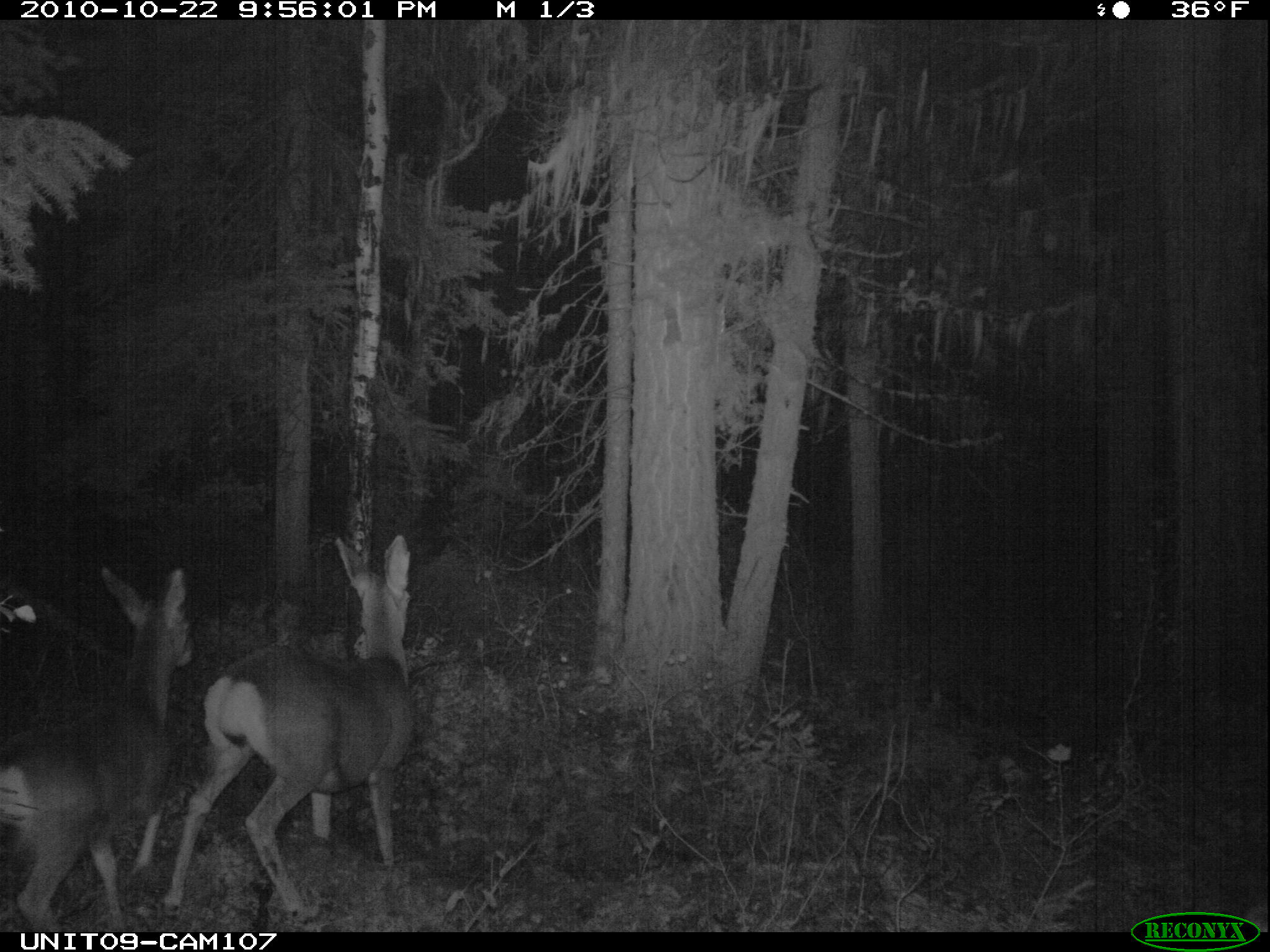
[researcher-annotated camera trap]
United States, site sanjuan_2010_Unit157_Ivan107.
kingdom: Animalia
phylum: Chordata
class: Mammalia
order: Artiodactyla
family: Cervidae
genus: Odocoileus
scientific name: Odocoileus hemionus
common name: mule deer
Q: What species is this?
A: Odocoileus hemionus (mule deer).